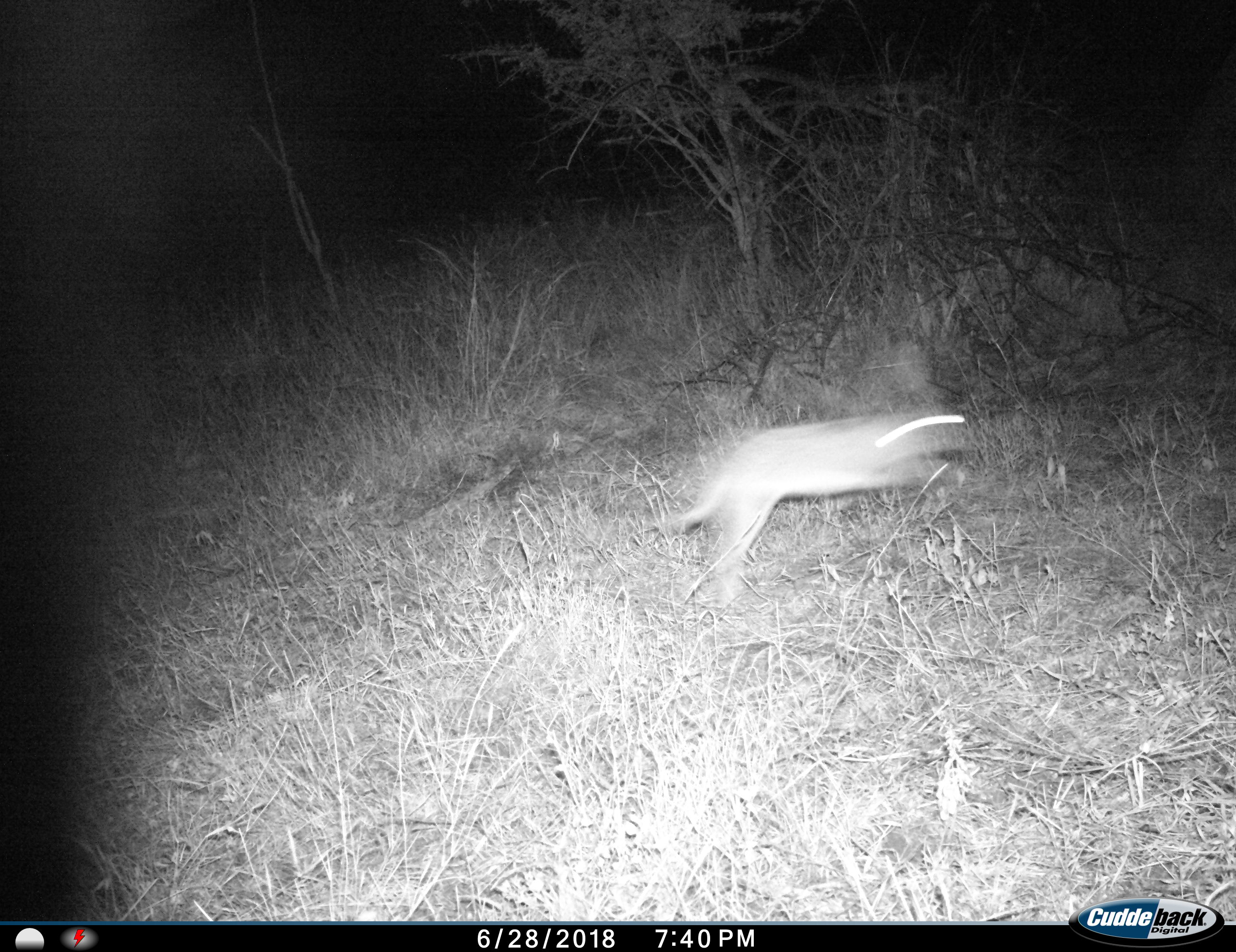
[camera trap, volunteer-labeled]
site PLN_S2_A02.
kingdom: Animalia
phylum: Chordata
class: Mammalia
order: Lagomorpha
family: Leporidae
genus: Lepus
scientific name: Lepus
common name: hare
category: hareunknown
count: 1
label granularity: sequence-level